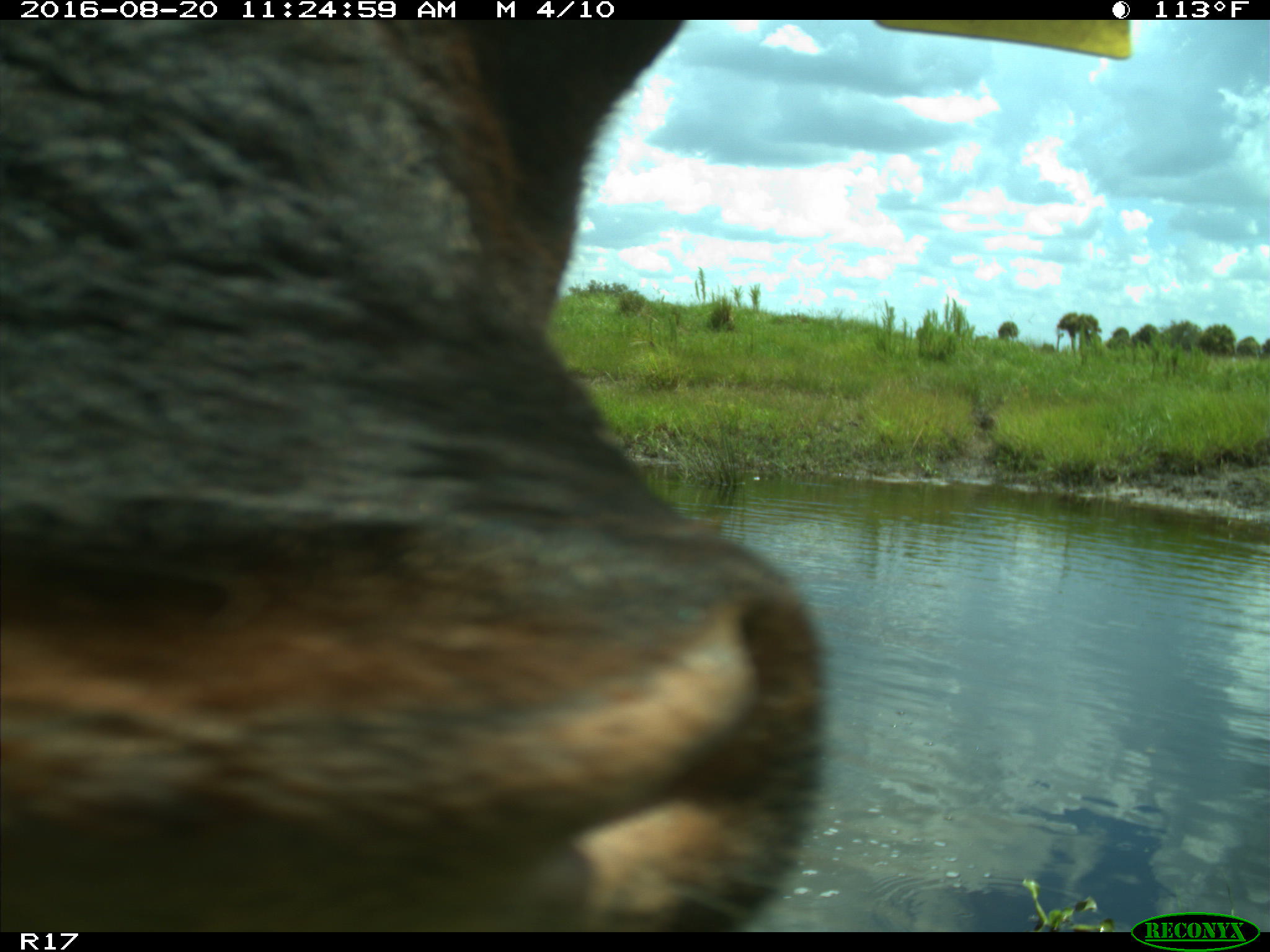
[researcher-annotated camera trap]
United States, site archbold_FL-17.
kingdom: Animalia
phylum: Chordata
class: Mammalia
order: Artiodactyla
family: Bovidae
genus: Bos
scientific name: Bos taurus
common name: domestic cow